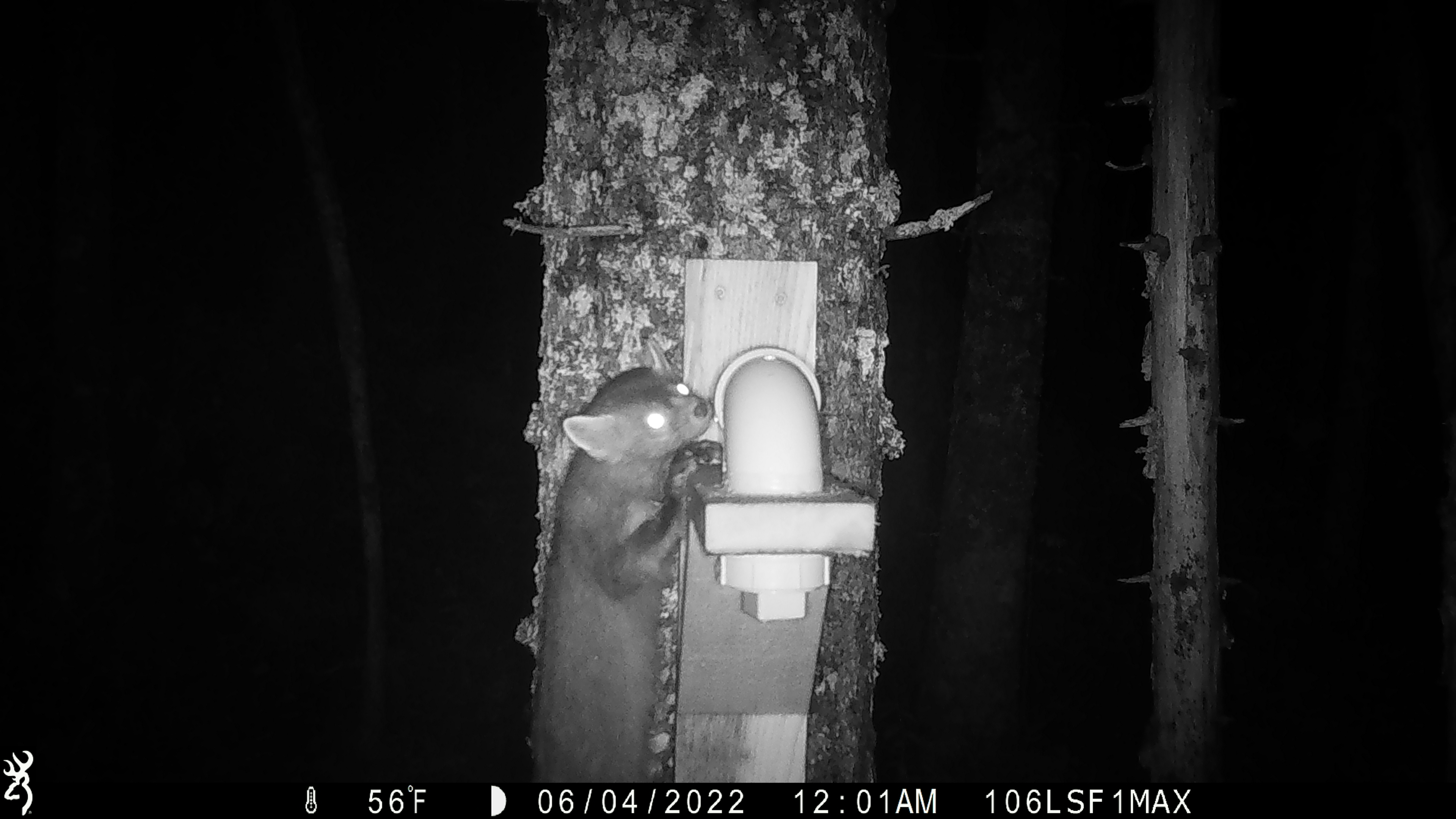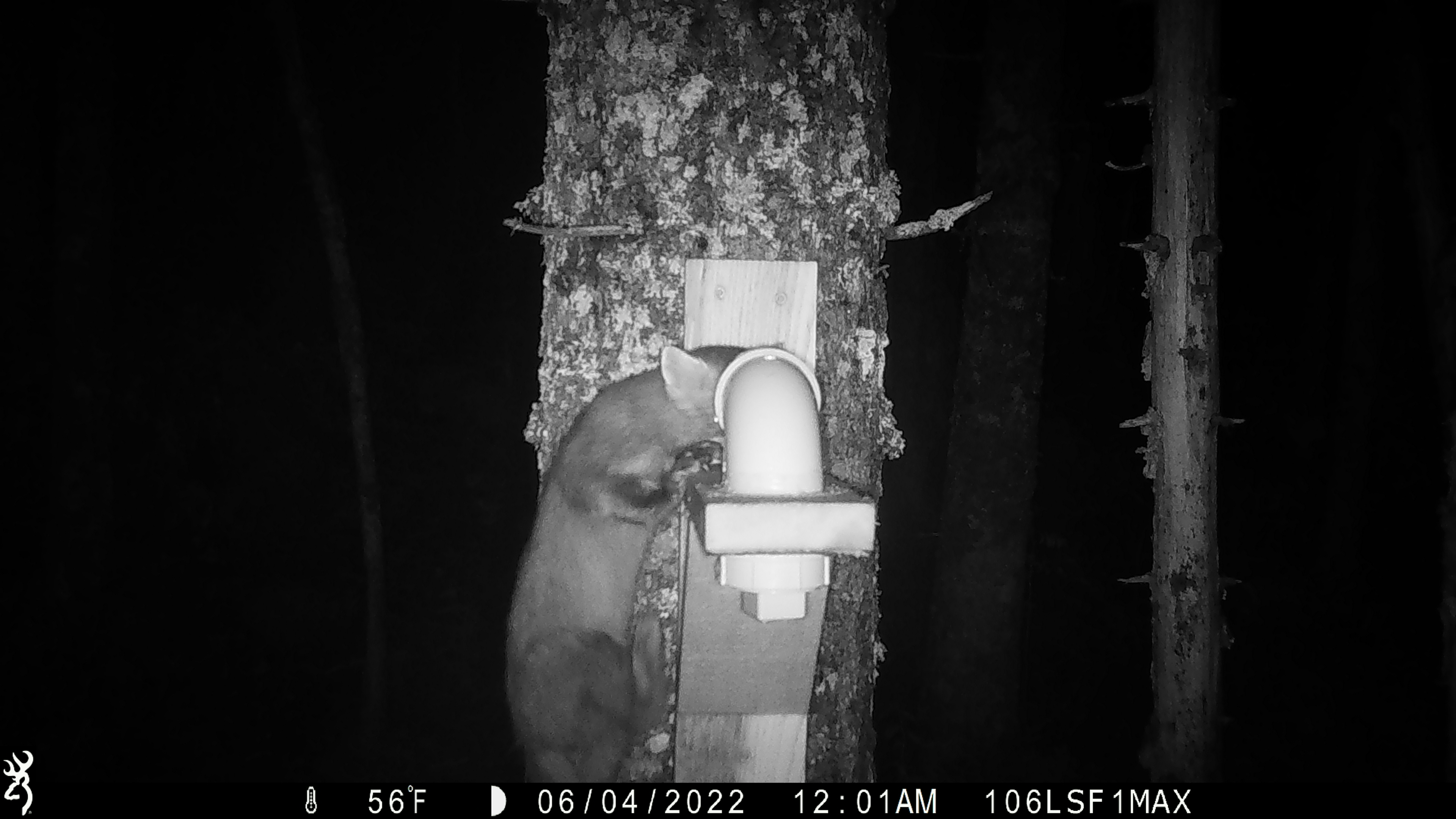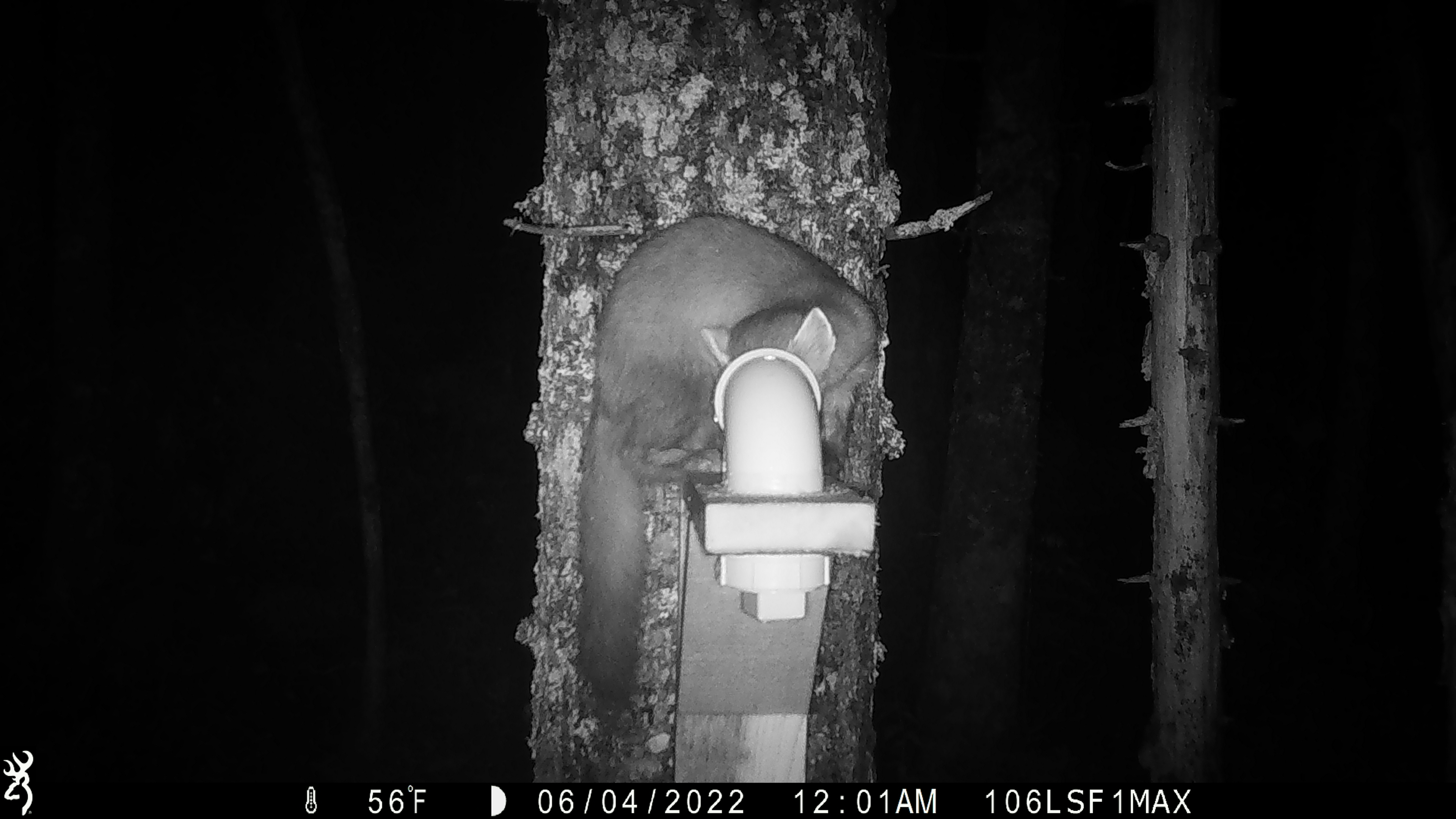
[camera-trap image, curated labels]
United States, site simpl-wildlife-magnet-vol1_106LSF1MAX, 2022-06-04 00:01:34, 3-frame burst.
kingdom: Animalia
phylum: Chordata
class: Mammalia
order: Carnivora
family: Mustelidae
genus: Martes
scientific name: Martes americana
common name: american marten